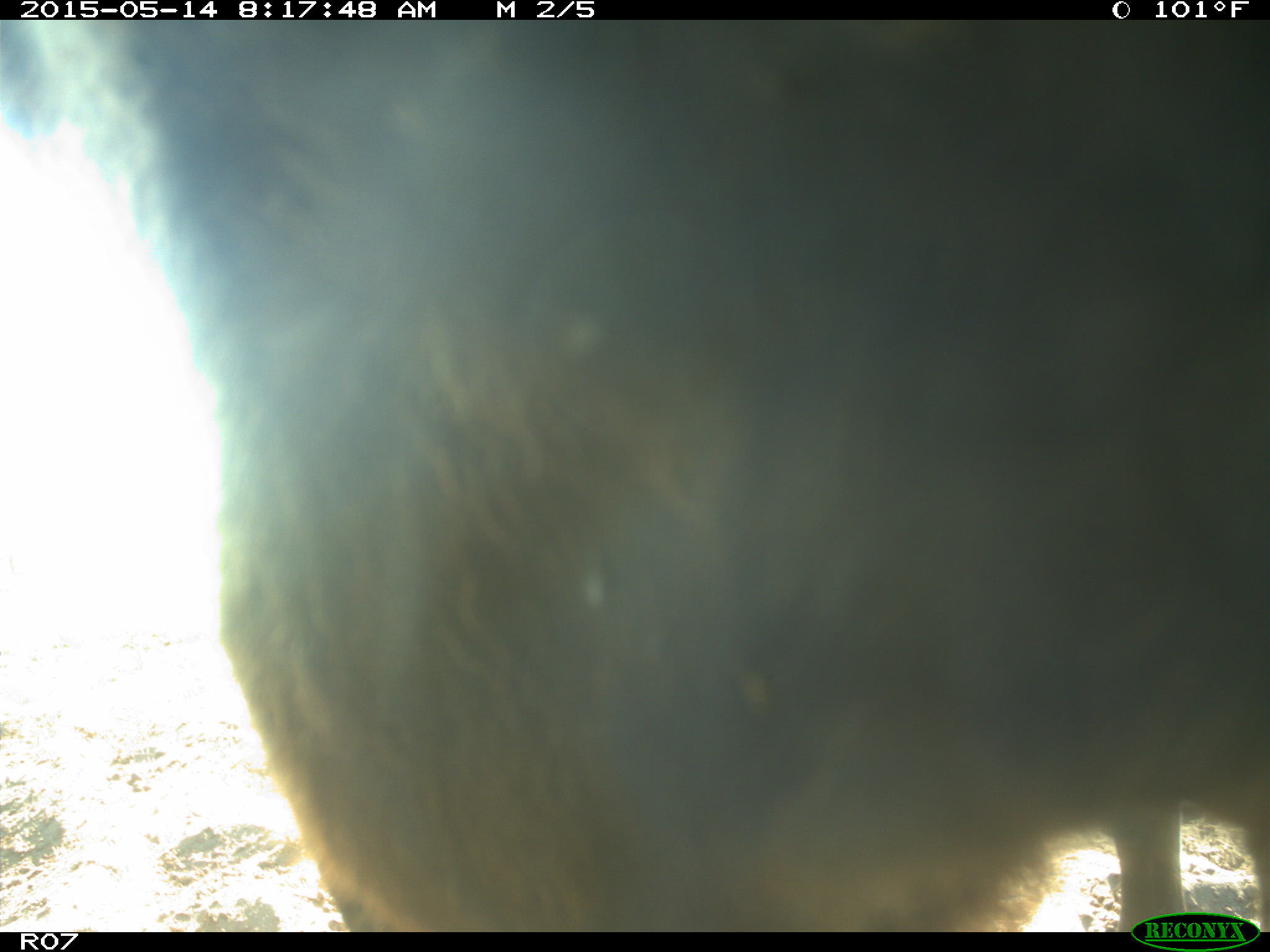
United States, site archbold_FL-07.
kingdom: Animalia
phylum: Chordata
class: Mammalia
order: Artiodactyla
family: Bovidae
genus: Bos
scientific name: Bos taurus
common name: domestic cow